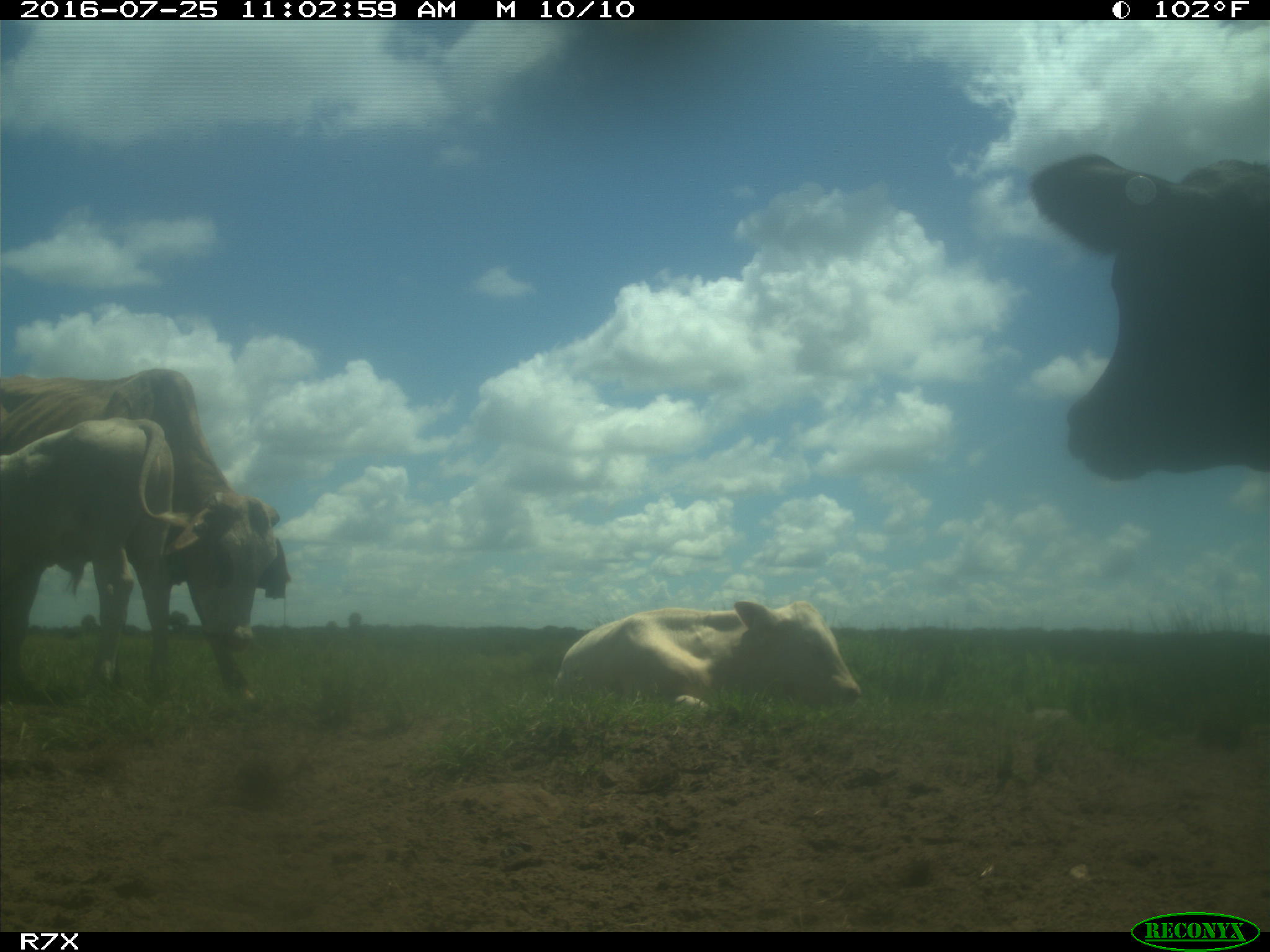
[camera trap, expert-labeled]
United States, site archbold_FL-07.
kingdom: Animalia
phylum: Chordata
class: Mammalia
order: Artiodactyla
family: Bovidae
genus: Bos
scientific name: Bos taurus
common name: domestic cow